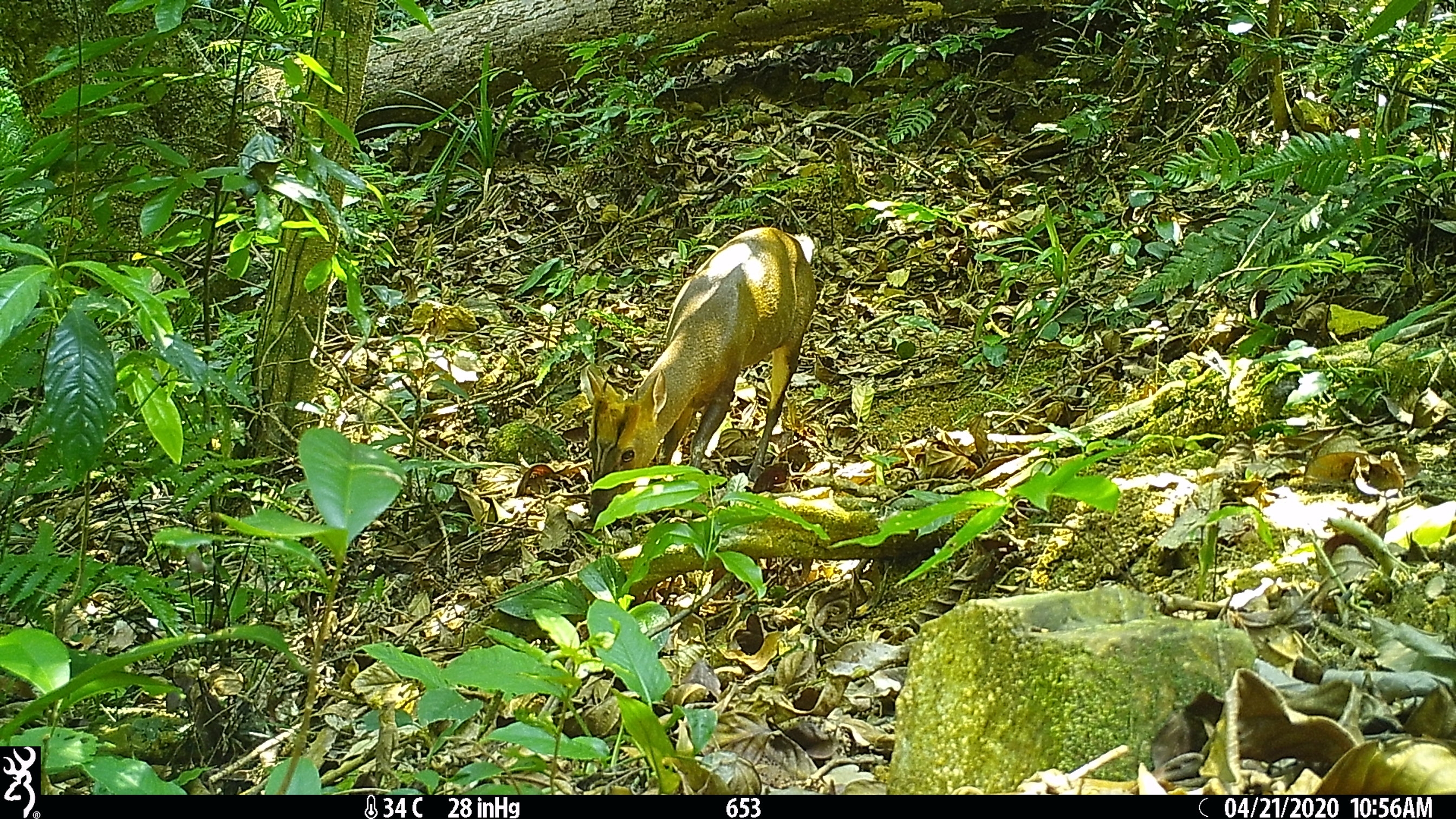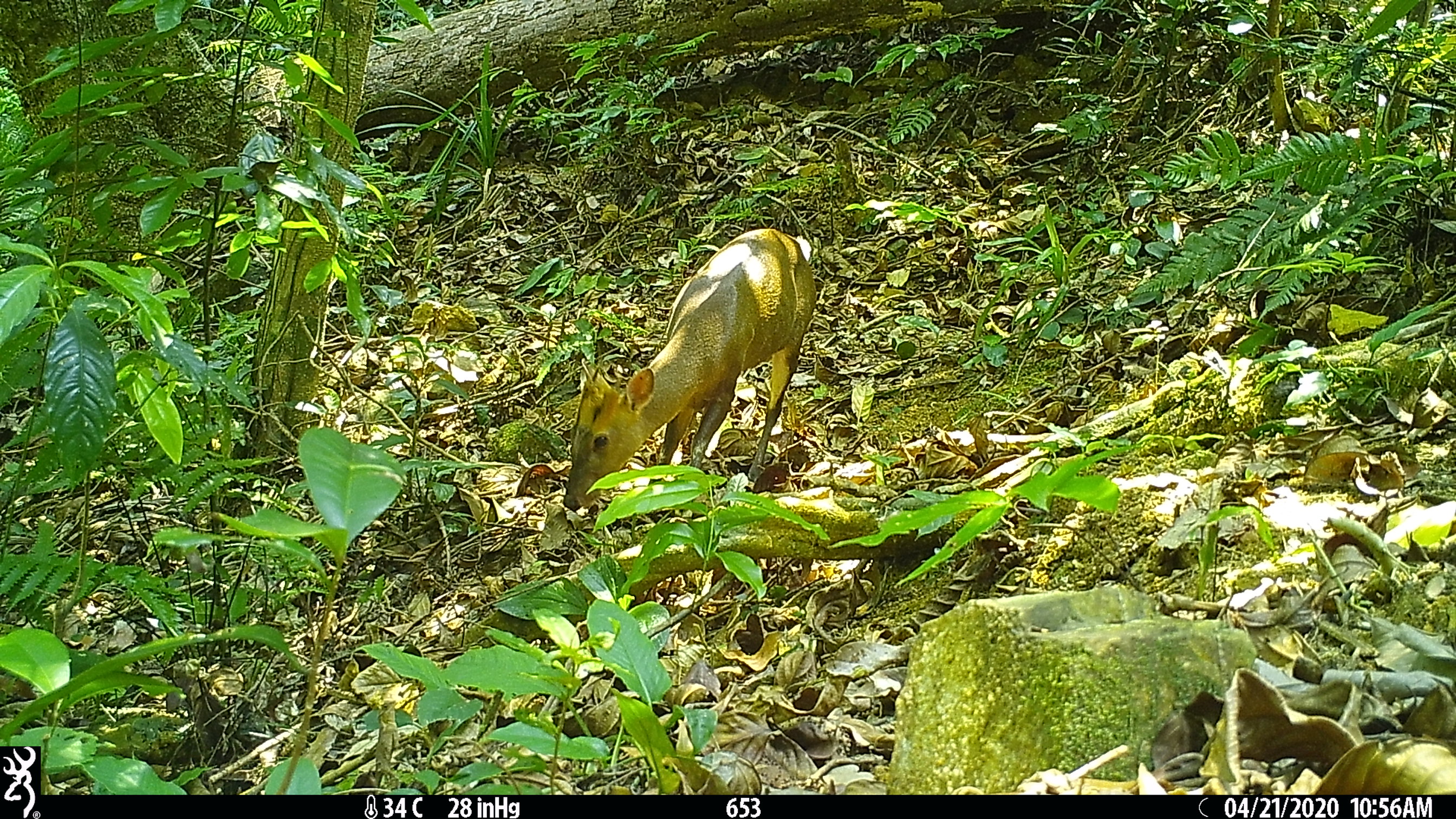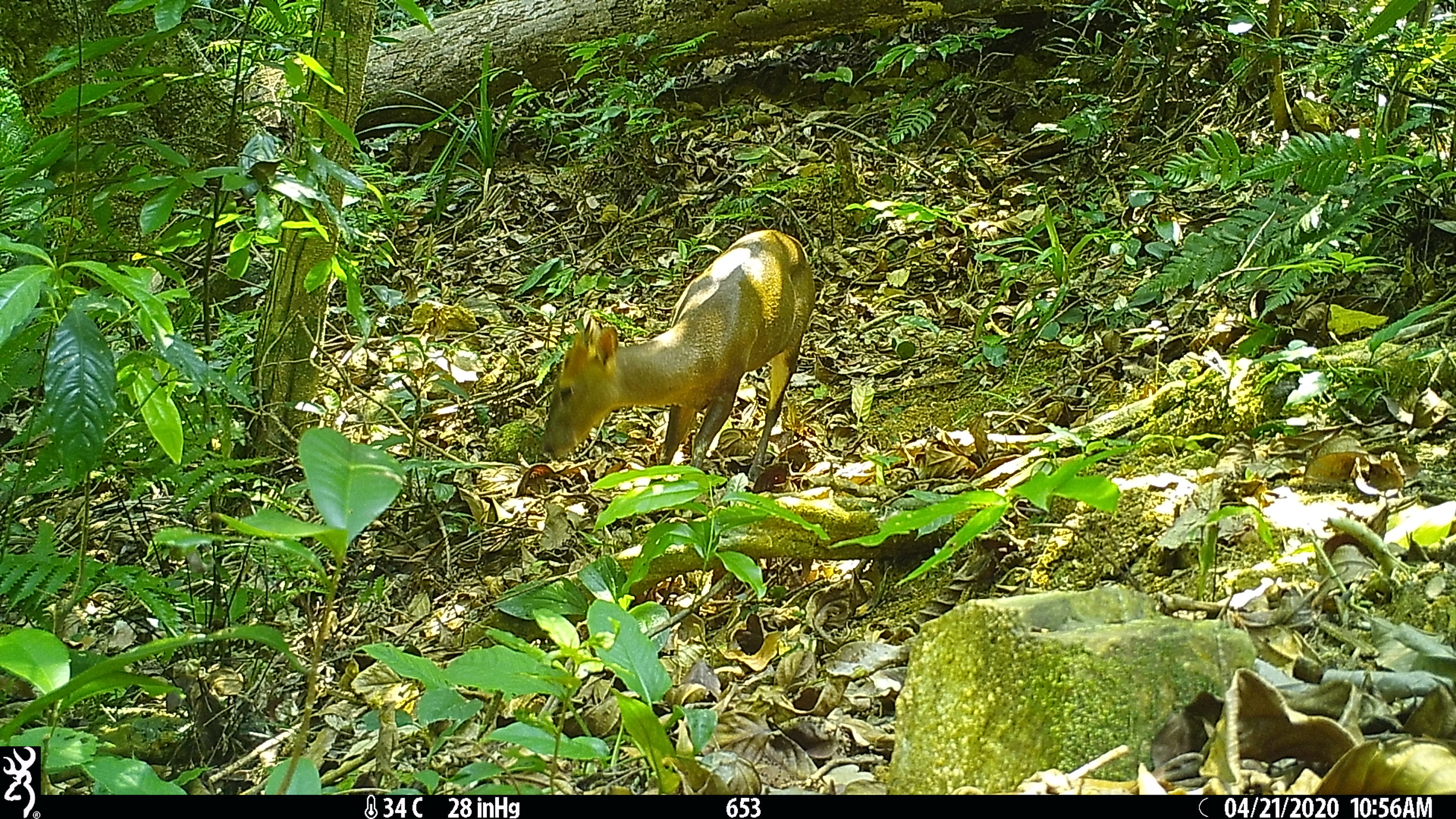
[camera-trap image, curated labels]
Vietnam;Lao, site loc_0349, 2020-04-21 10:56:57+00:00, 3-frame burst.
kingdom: Animalia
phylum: Chordata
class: Mammalia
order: Artiodactyla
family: Cervidae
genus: Muntiacus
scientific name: Muntiacus rooseveltorum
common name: roosevelt's muntjac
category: roosevelts muntjac group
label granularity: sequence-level